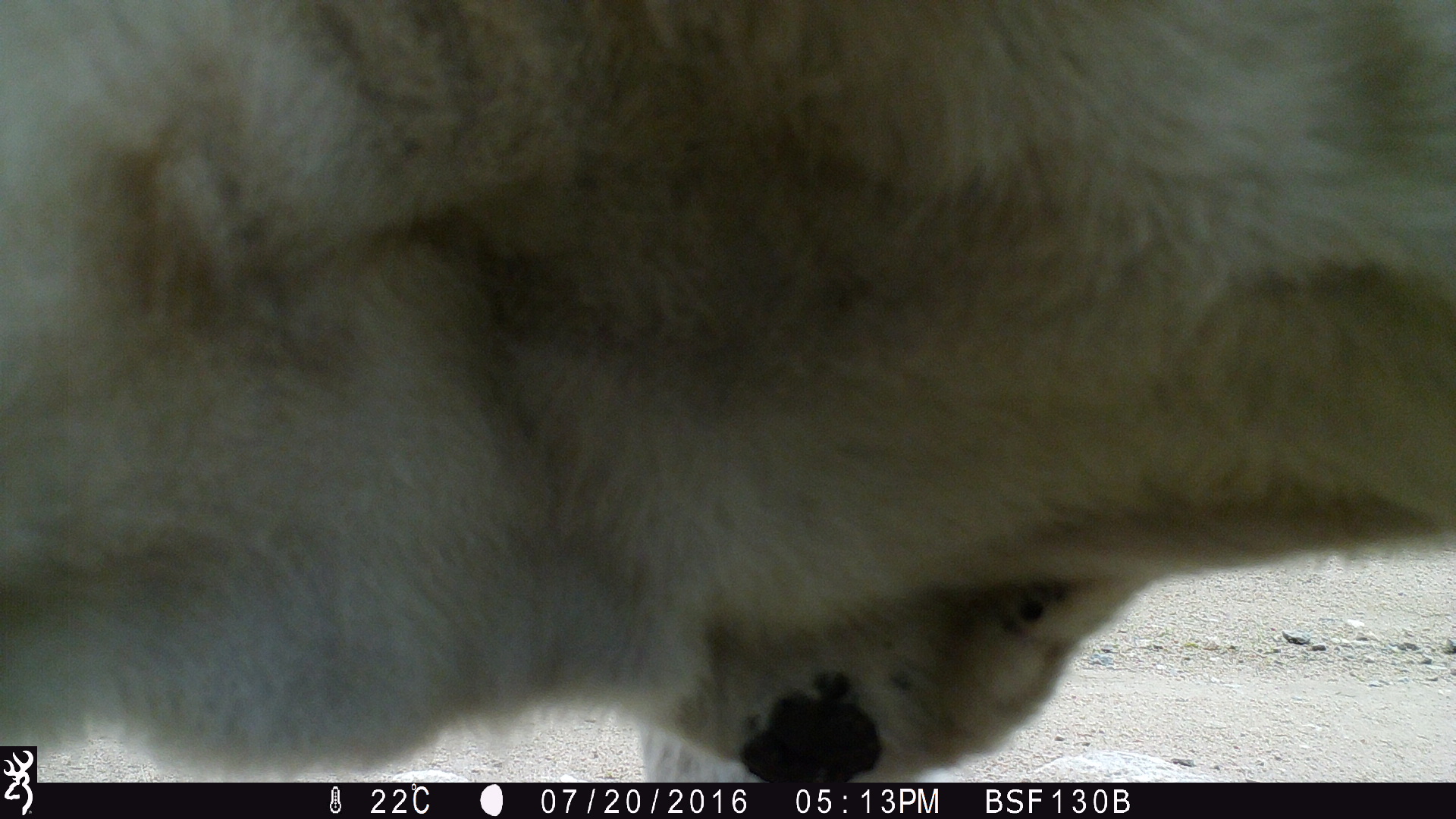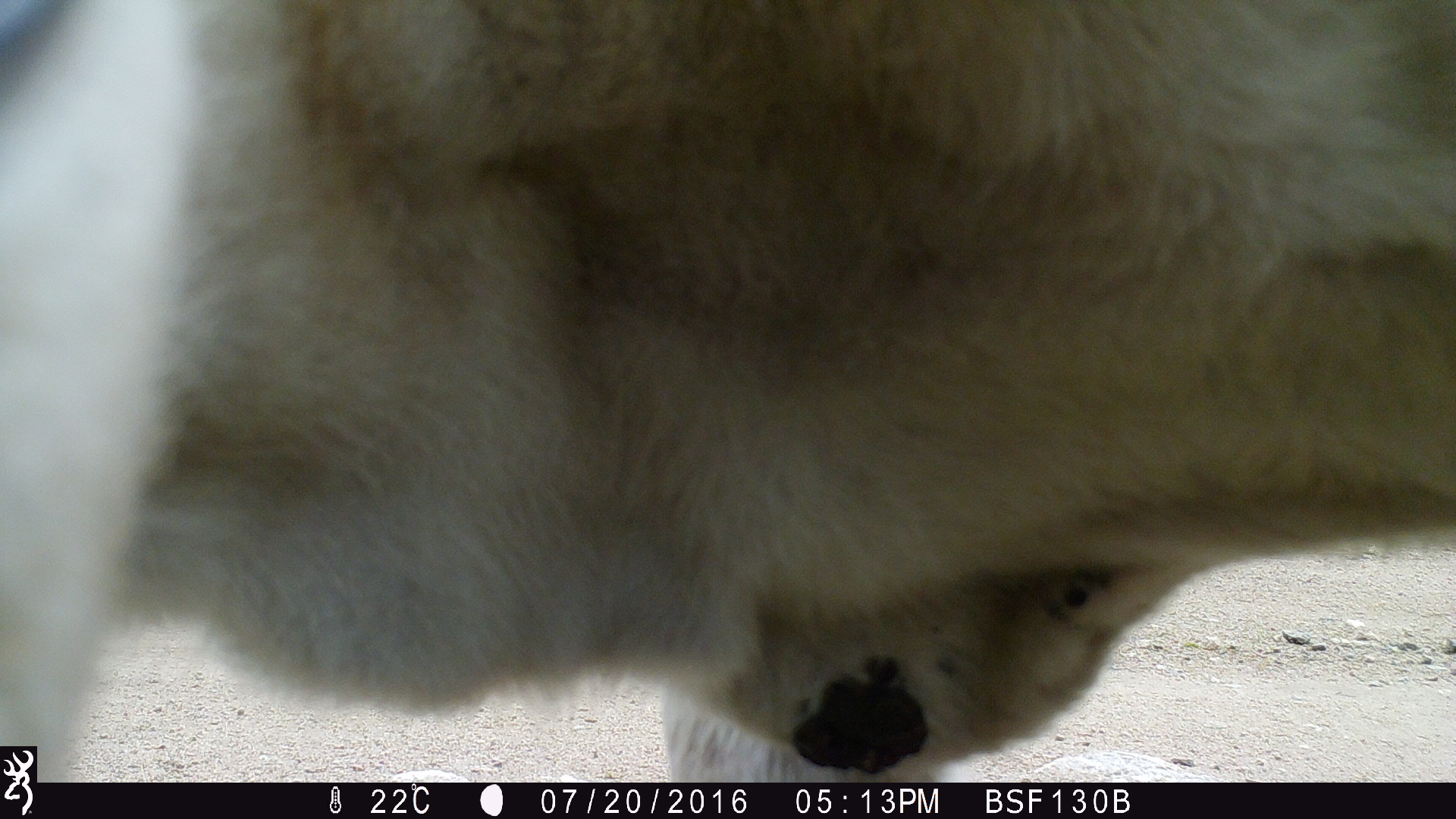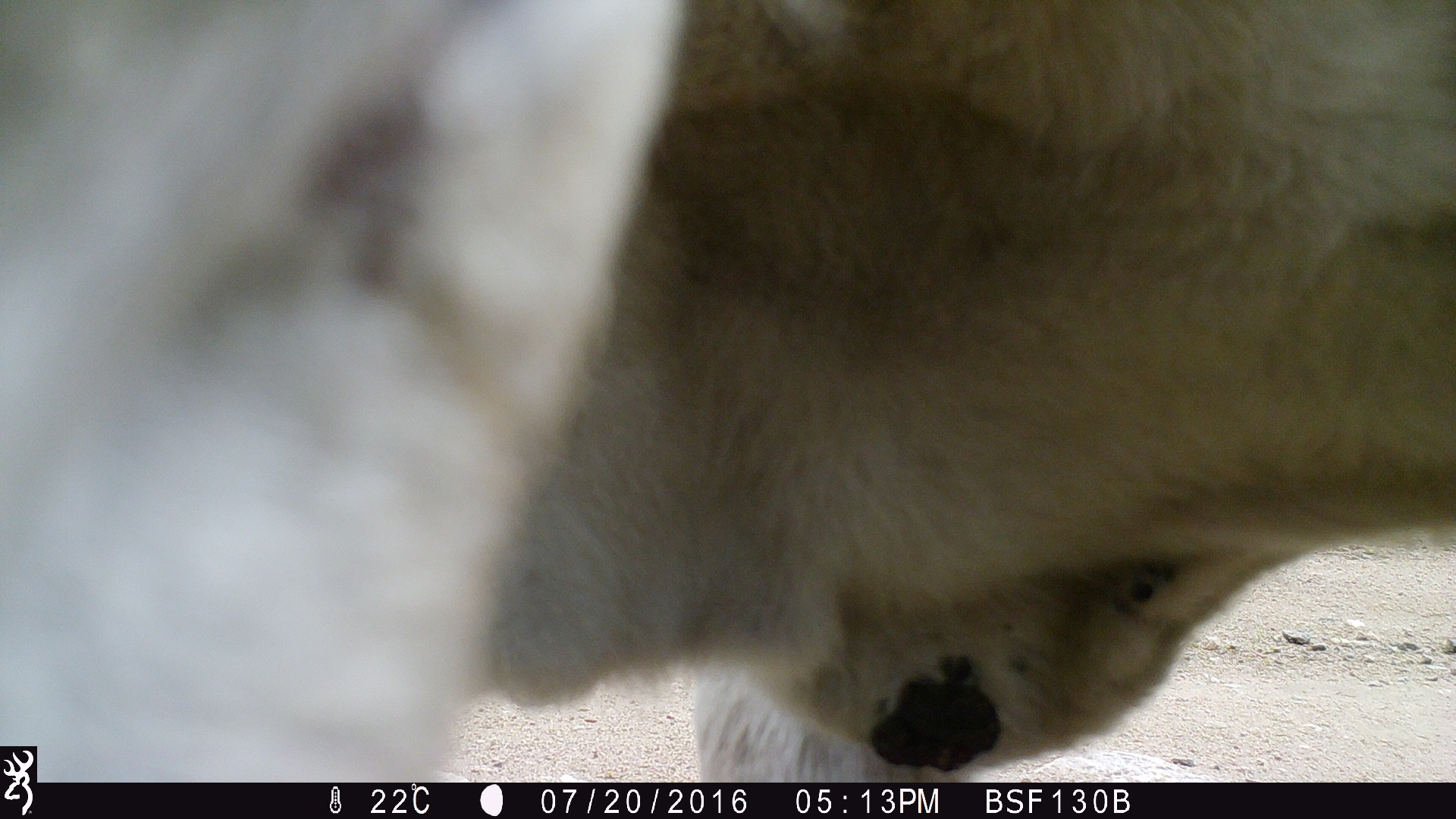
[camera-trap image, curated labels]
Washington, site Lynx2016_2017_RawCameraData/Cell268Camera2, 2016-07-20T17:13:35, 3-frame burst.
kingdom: Animalia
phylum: Chordata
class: Mammalia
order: Artiodactyla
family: Bovidae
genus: Bos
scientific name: Bos taurus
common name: domestic cattle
Domestic cattle (Bos taurus). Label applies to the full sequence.